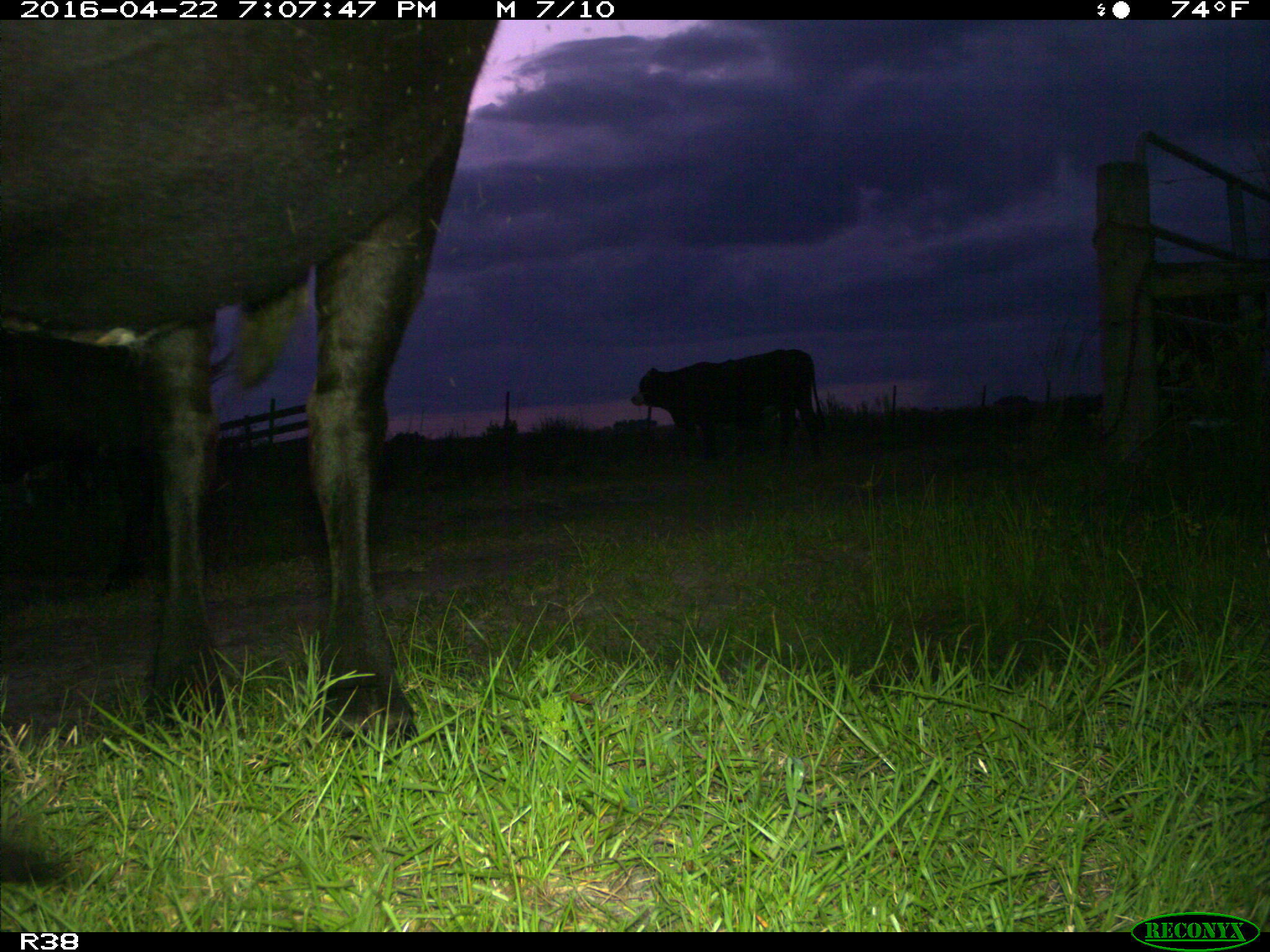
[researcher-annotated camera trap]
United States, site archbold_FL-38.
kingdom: Animalia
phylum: Chordata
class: Mammalia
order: Artiodactyla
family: Bovidae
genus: Bos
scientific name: Bos taurus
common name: domestic cow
Bos taurus (domestic cow).